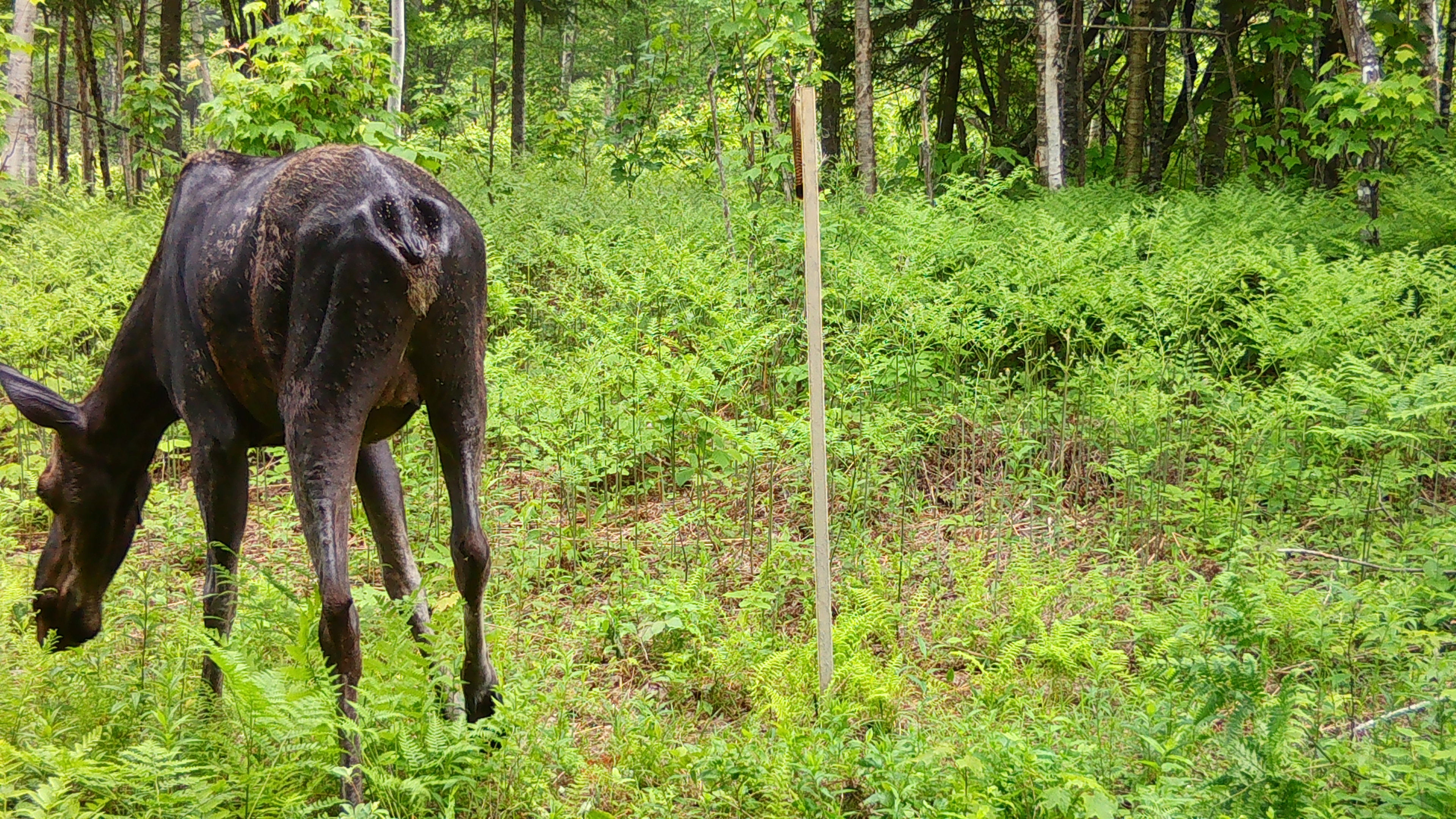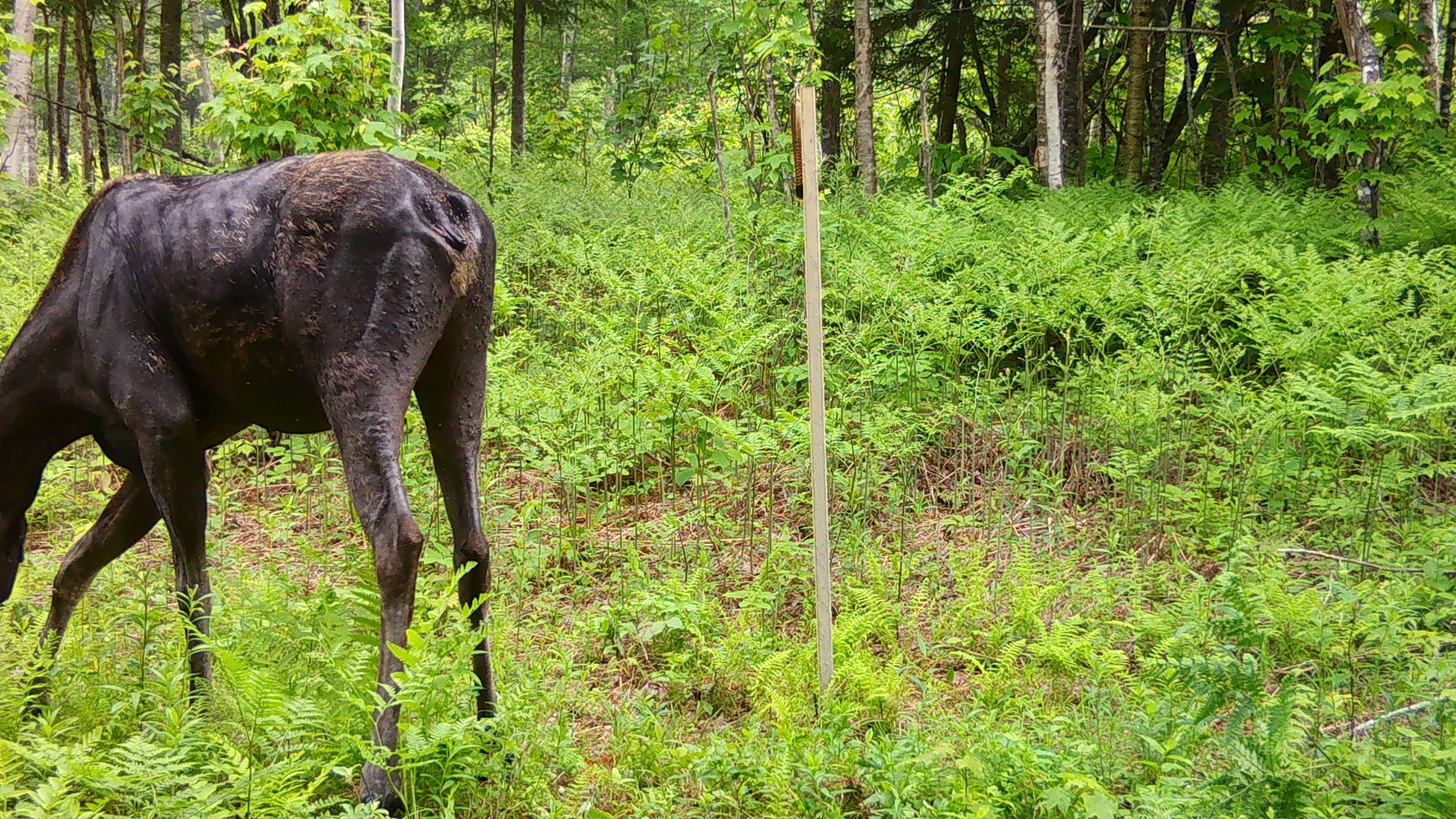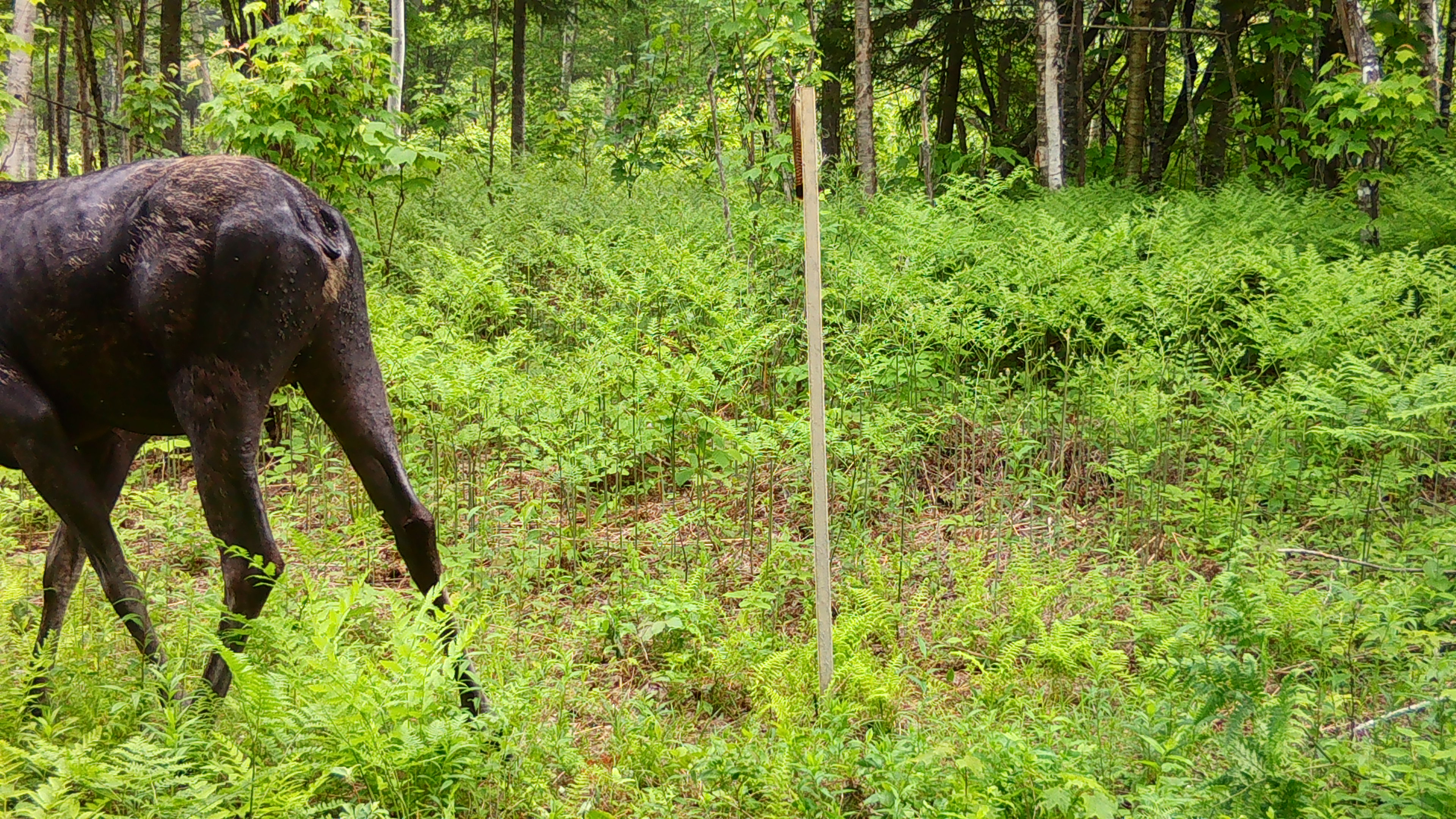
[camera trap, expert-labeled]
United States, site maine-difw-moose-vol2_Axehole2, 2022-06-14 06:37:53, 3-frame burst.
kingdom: Animalia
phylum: Chordata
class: Mammalia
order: Artiodactyla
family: Cervidae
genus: Alces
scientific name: Alces alces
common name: moose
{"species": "moose (Alces alces)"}